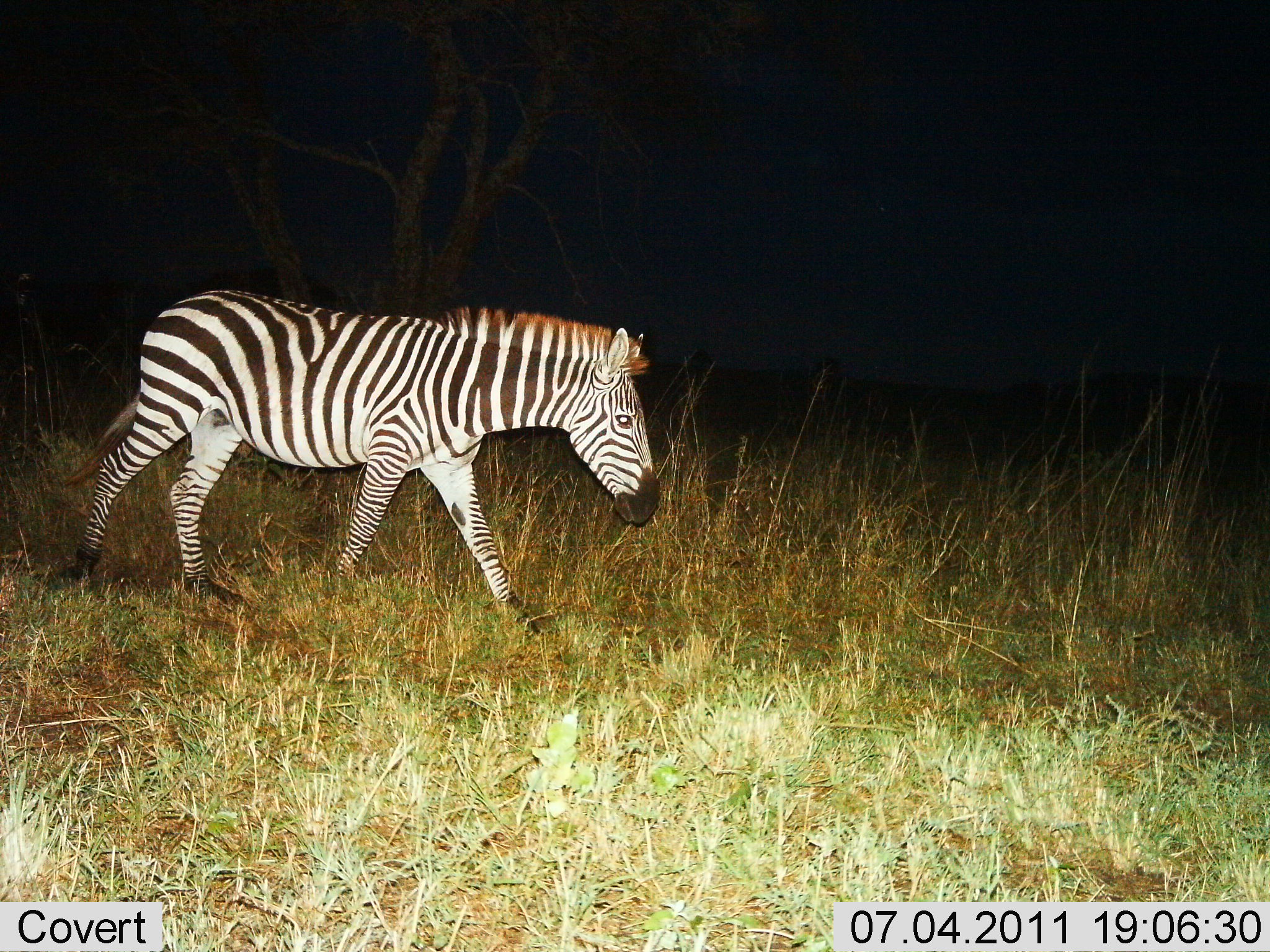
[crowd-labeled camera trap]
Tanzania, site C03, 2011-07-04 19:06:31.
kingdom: Animalia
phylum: Chordata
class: Mammalia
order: Perissodactyla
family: Equidae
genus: Equus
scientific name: Equus quagga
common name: plains zebra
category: zebra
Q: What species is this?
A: Zebra (plains zebra) (Equus quagga).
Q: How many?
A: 1.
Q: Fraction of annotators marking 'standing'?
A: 7%.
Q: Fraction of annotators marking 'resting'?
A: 0%.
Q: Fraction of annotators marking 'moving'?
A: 93%.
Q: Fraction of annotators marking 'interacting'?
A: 0%.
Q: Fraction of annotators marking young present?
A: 0%.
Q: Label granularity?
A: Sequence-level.